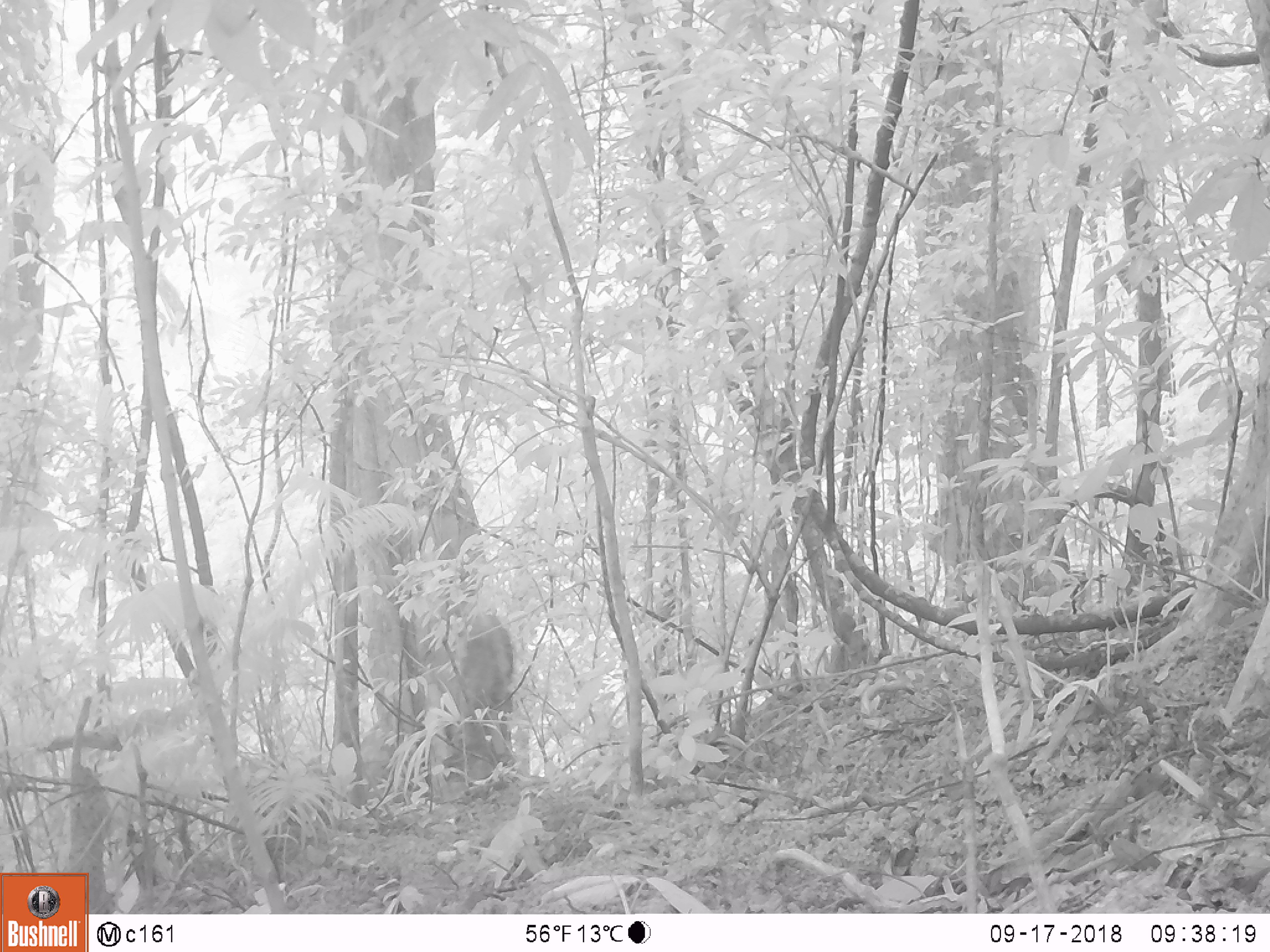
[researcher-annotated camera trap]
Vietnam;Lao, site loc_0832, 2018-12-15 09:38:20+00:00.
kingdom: Animalia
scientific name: Animalia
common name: animal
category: unidentified animal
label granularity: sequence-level